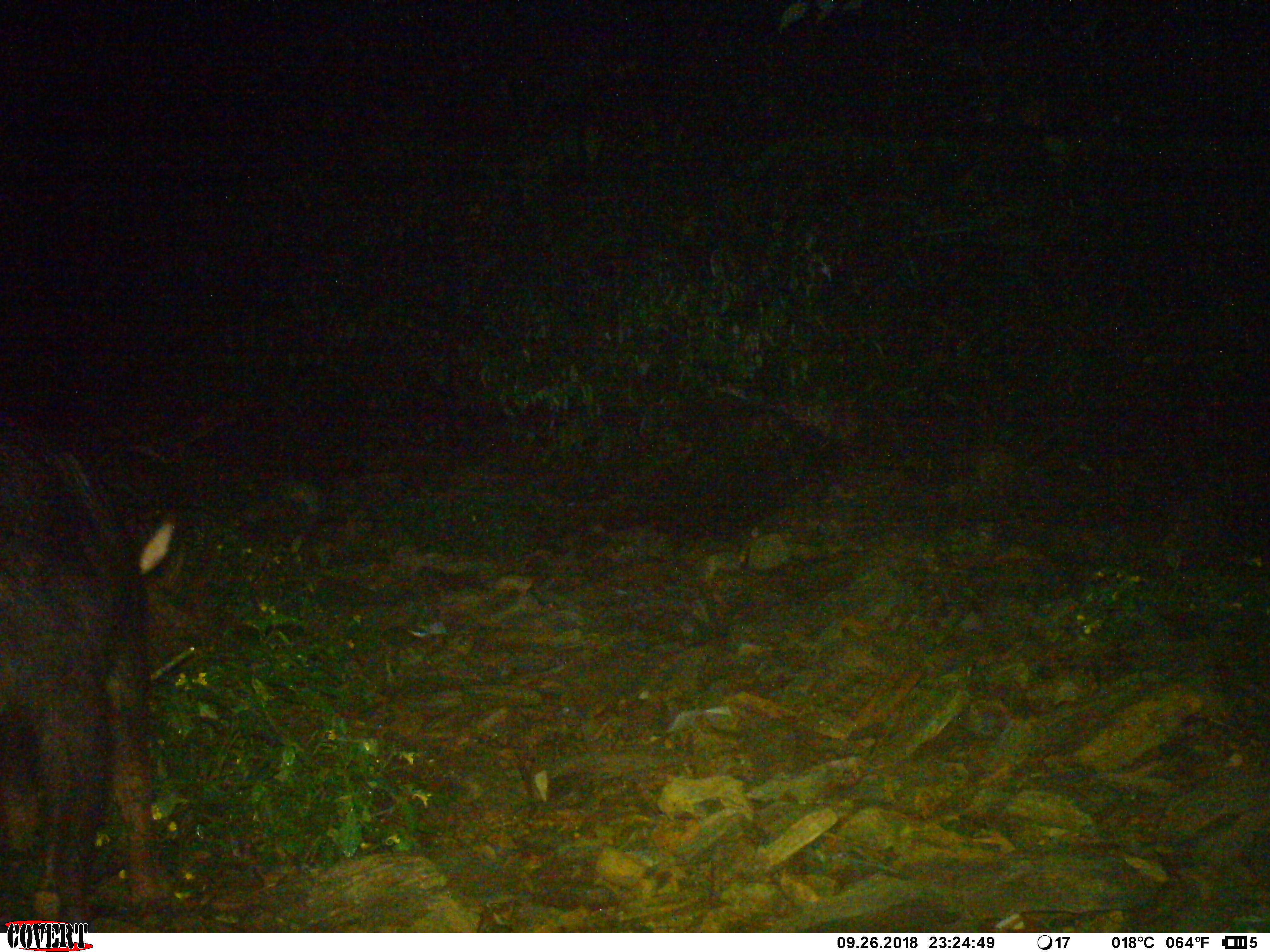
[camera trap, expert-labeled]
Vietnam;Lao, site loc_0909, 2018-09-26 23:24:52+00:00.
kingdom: Animalia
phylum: Chordata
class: Mammalia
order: Artiodactyla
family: Bovidae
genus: Capricornis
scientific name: Capricornis sumatraensis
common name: chinese serow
Chinese serow (Capricornis sumatraensis). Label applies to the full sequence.